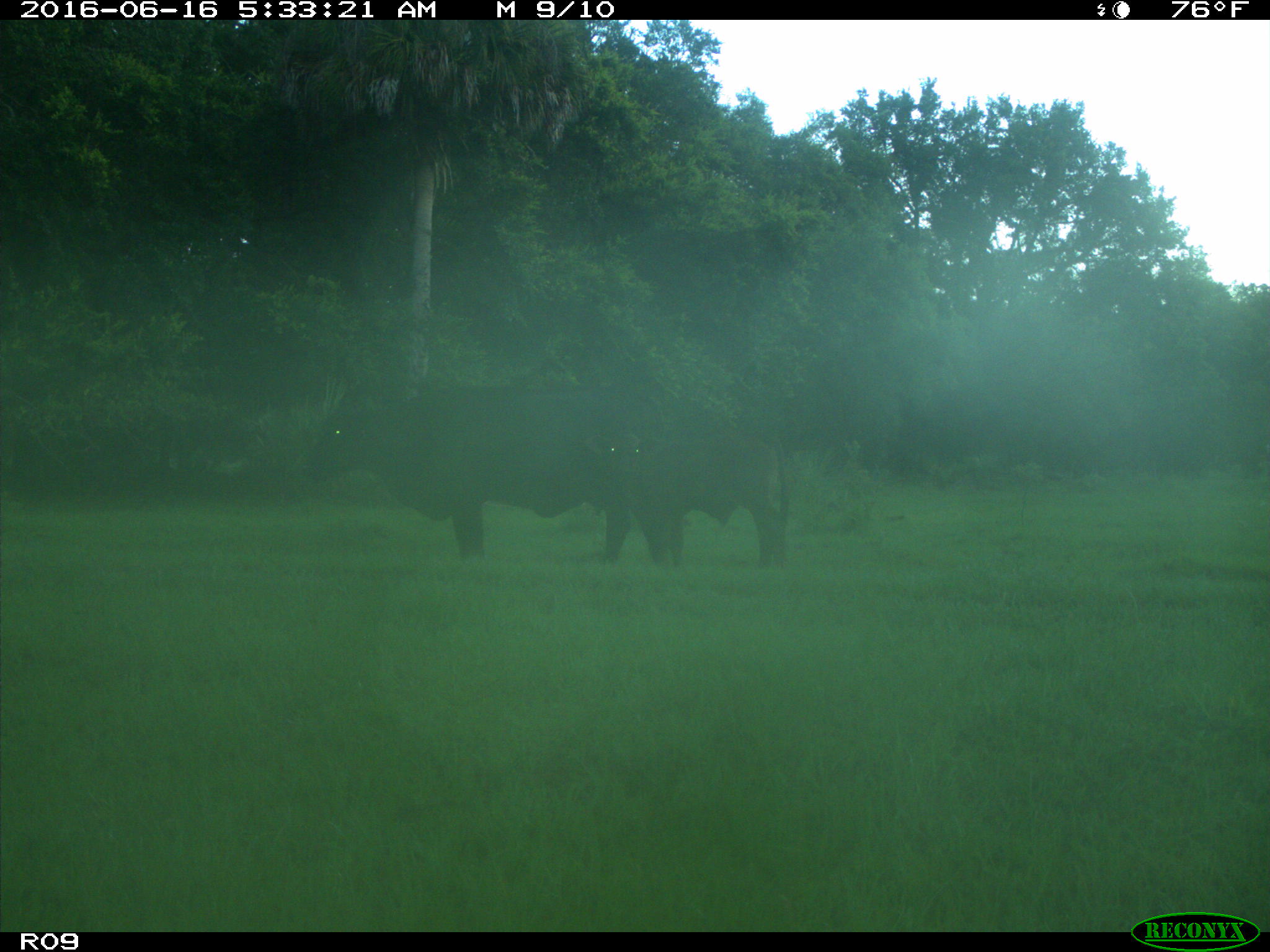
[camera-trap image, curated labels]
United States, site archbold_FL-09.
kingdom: Animalia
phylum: Chordata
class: Mammalia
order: Artiodactyla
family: Bovidae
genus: Bos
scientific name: Bos taurus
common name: domestic cow